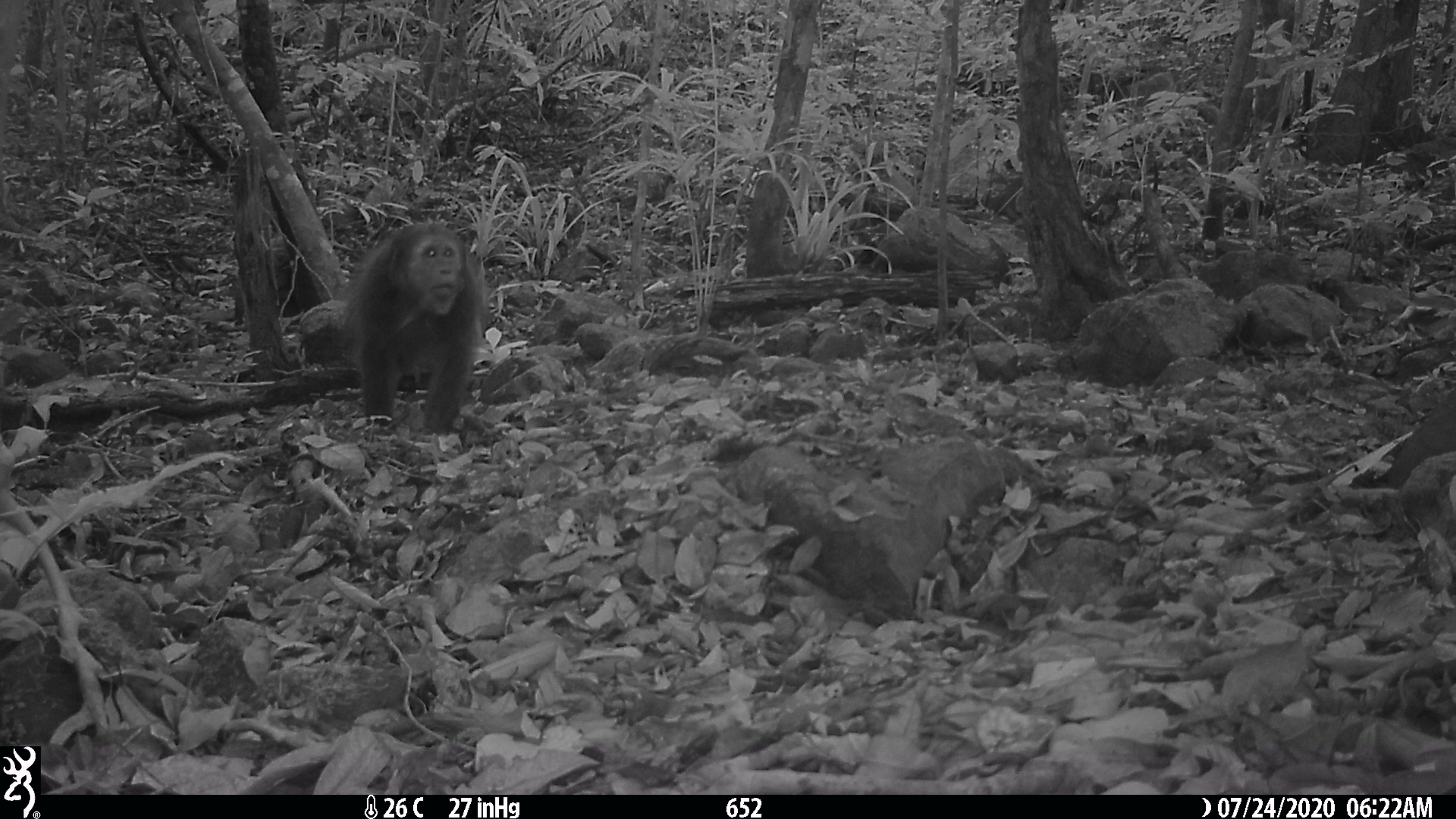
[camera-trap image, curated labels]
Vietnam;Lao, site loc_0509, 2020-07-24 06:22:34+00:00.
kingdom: Animalia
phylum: Chordata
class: Mammalia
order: Primates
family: Cercopithecidae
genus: Macaca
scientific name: Macaca arctoides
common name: stump-tailed macaque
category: stump tailed macaque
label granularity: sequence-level